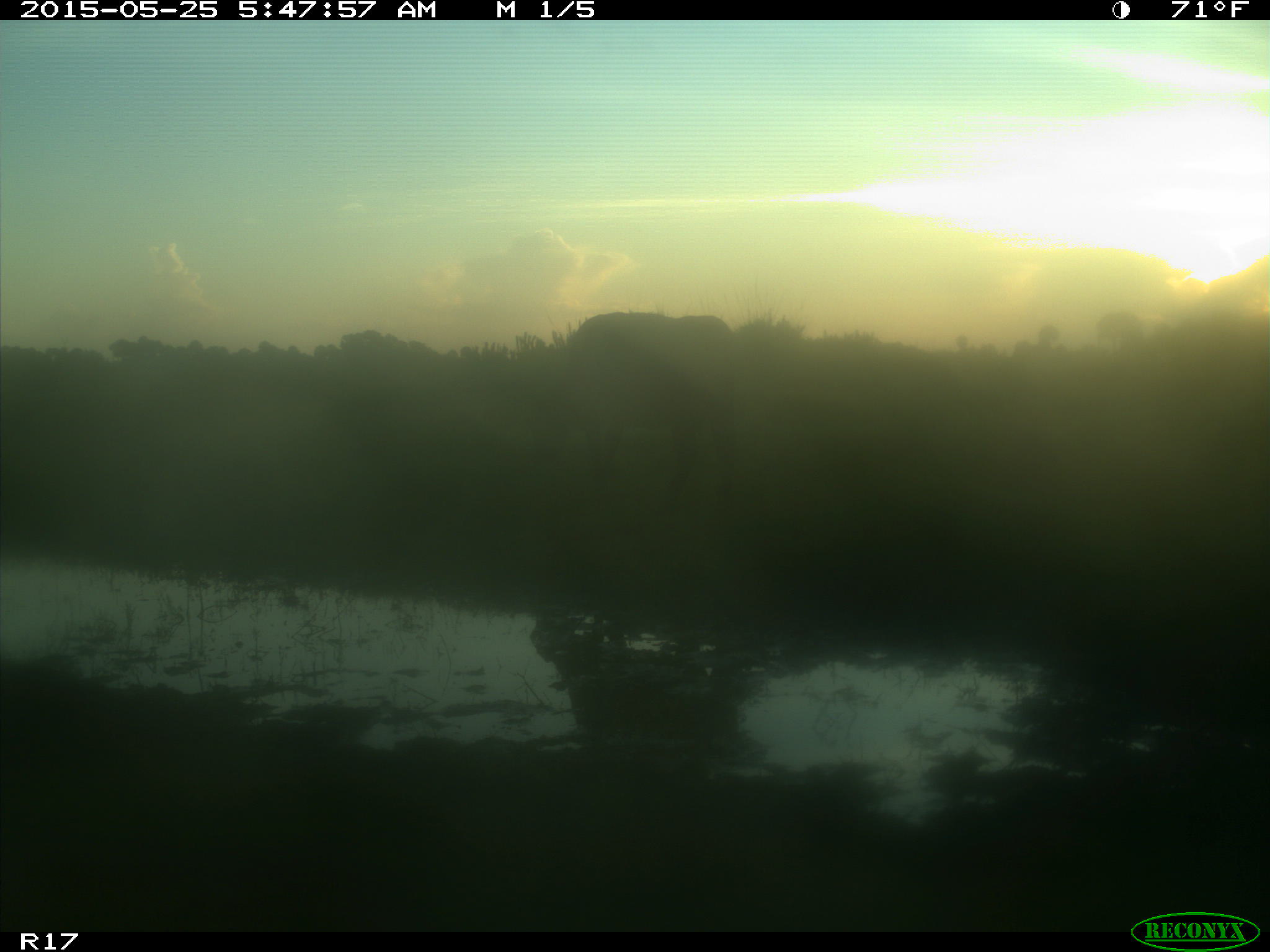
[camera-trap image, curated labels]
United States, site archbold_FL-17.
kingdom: Animalia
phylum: Chordata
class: Mammalia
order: Artiodactyla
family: Bovidae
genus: Bos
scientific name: Bos taurus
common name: domestic cow